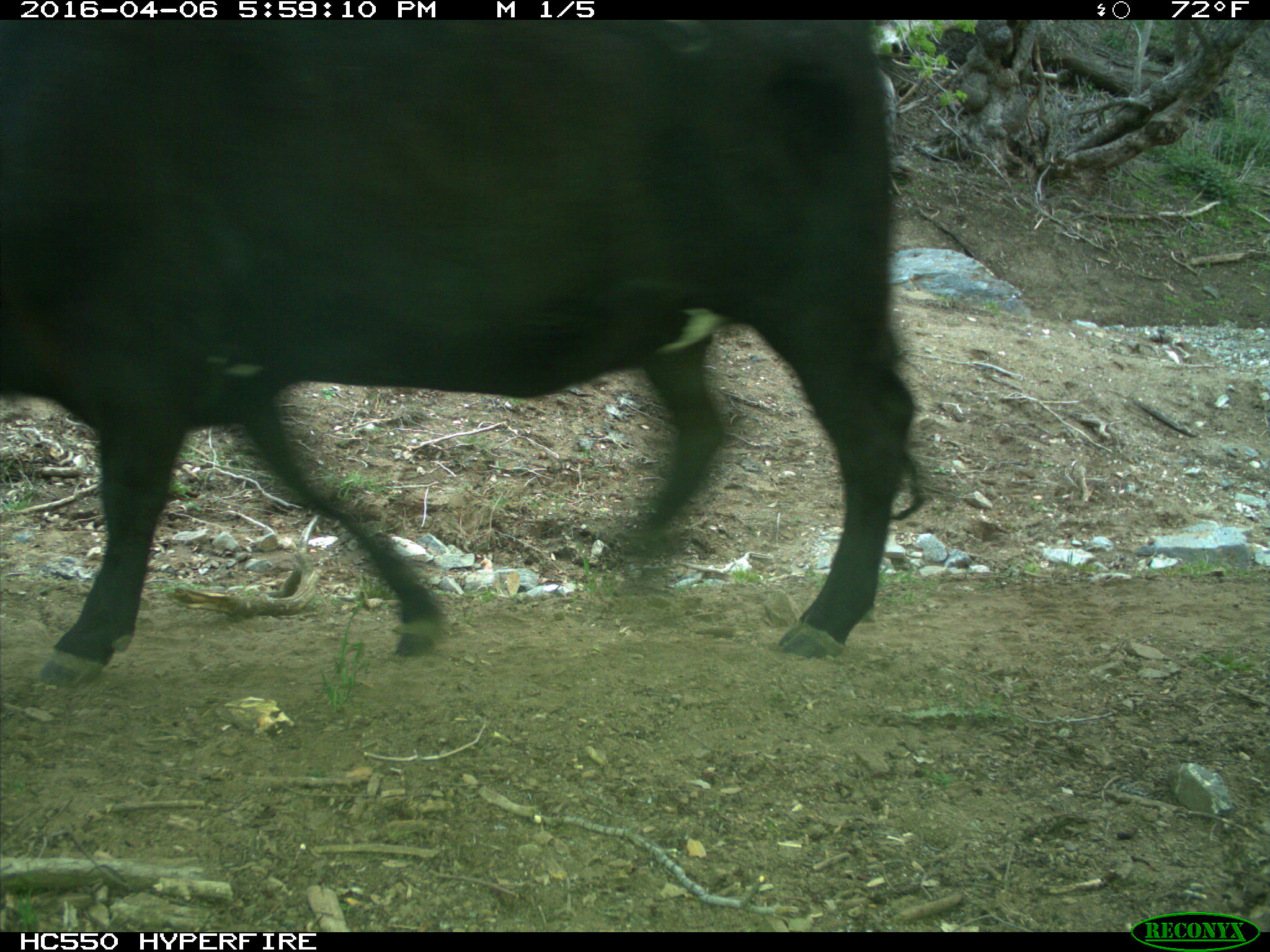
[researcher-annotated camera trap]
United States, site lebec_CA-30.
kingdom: Animalia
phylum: Chordata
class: Mammalia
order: Artiodactyla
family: Bovidae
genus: Bos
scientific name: Bos taurus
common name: domestic cow